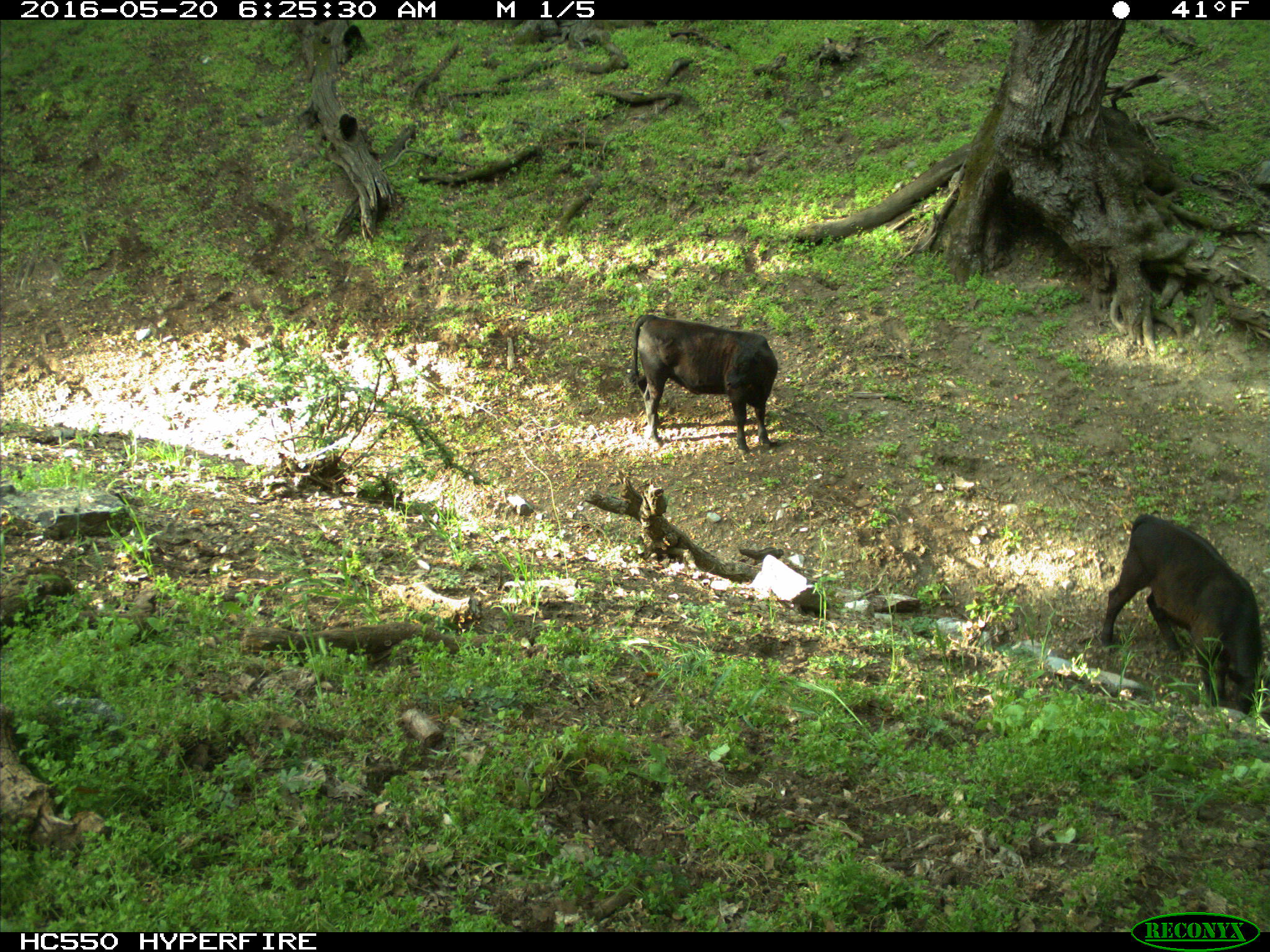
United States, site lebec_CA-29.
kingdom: Animalia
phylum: Chordata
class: Mammalia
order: Artiodactyla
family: Bovidae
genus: Bos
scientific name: Bos taurus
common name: domestic cow